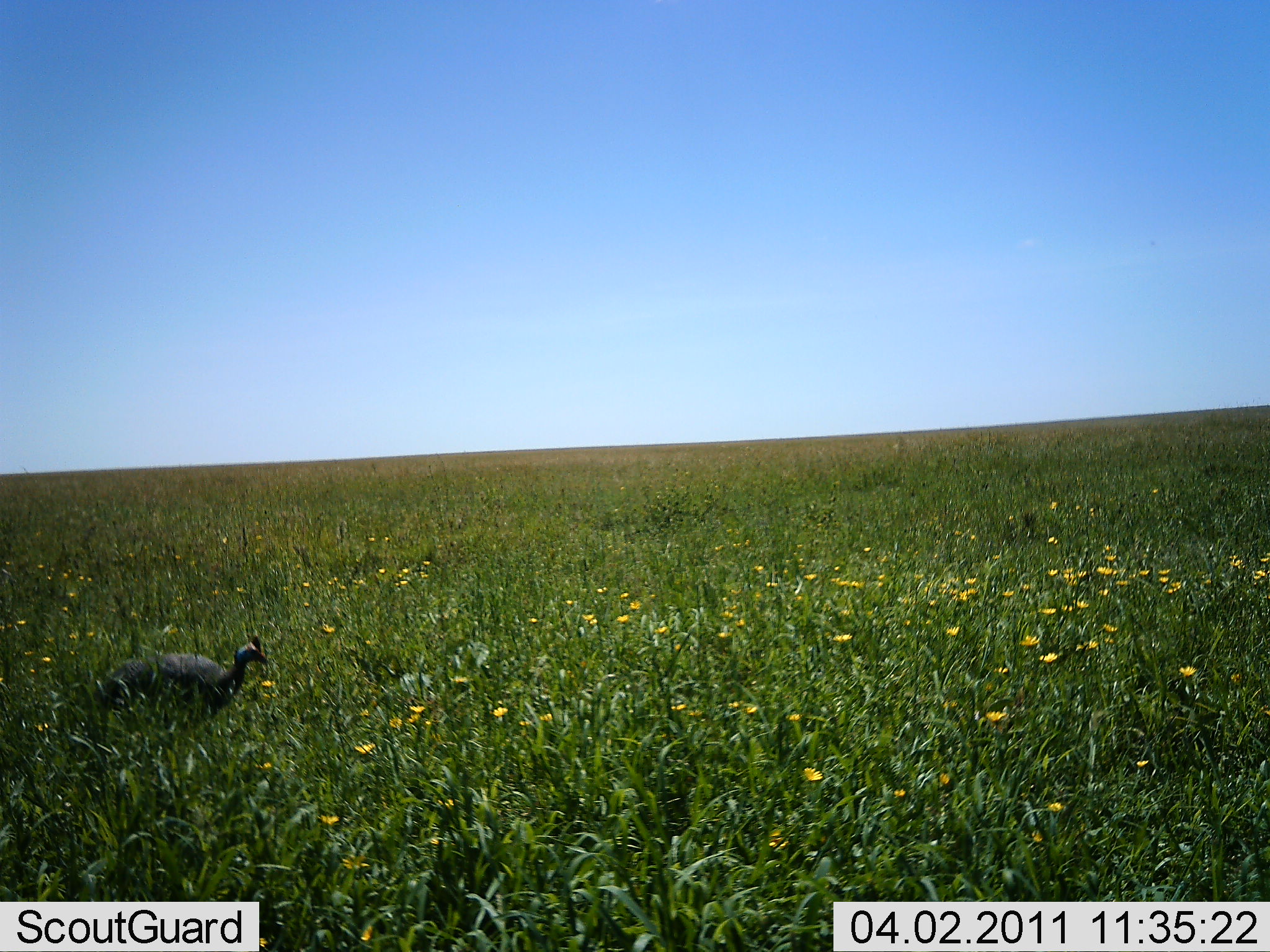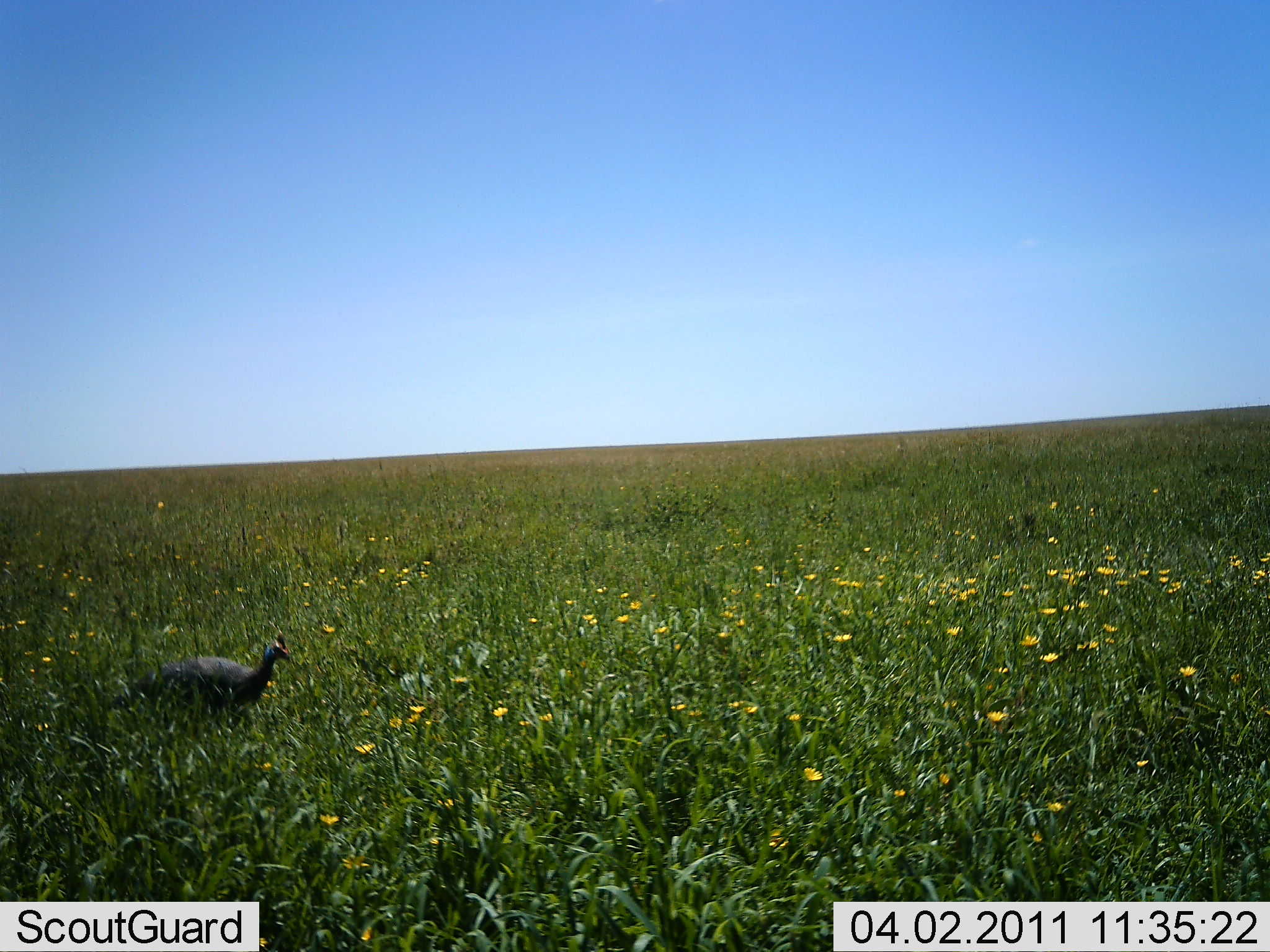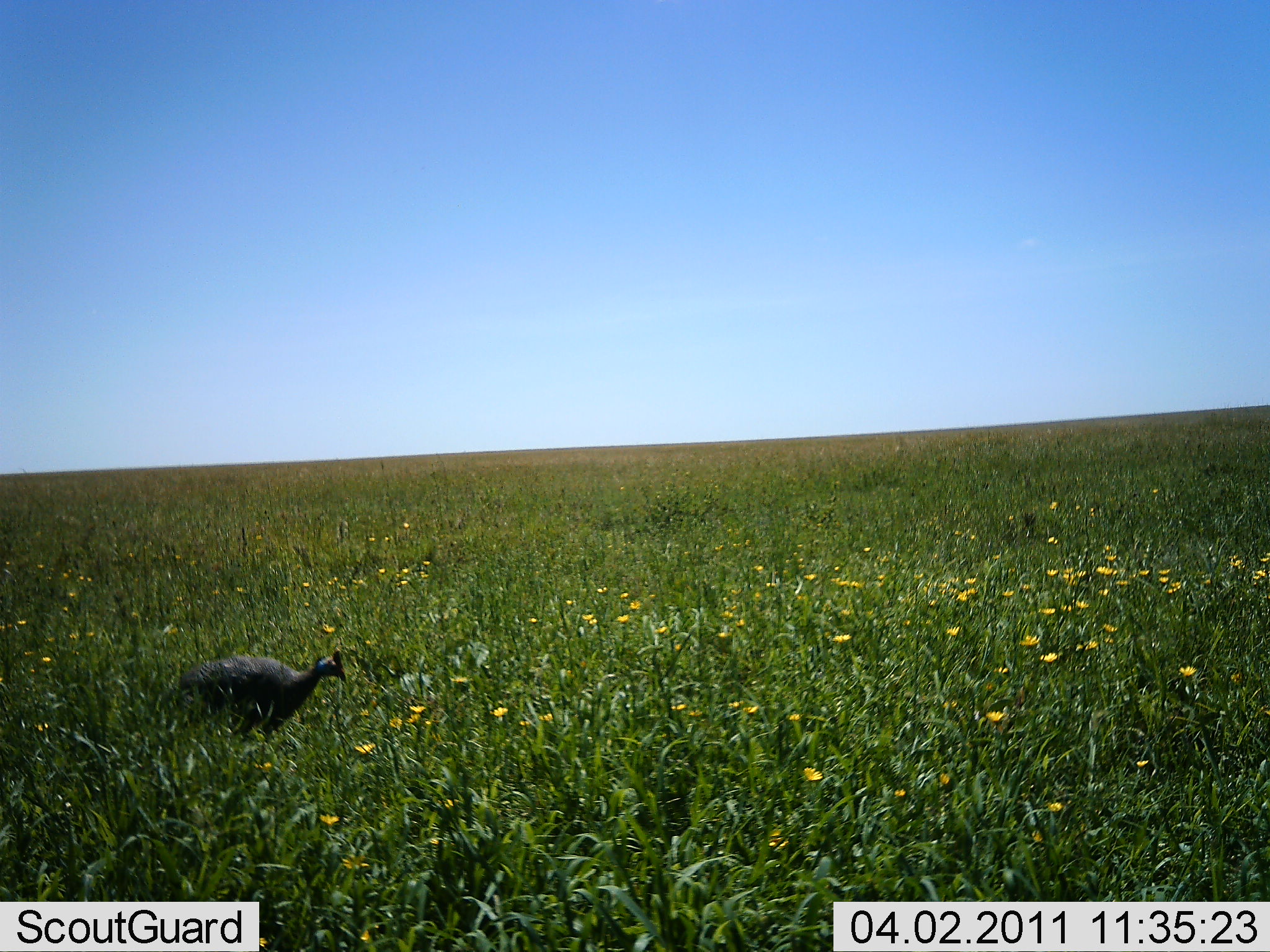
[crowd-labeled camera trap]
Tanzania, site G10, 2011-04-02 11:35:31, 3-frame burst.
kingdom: Animalia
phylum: Chordata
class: Aves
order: Galliformes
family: Numididae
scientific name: Numididae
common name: guinea fowl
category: guineafowl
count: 1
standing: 0%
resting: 0%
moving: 91%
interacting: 0%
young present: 0%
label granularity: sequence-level